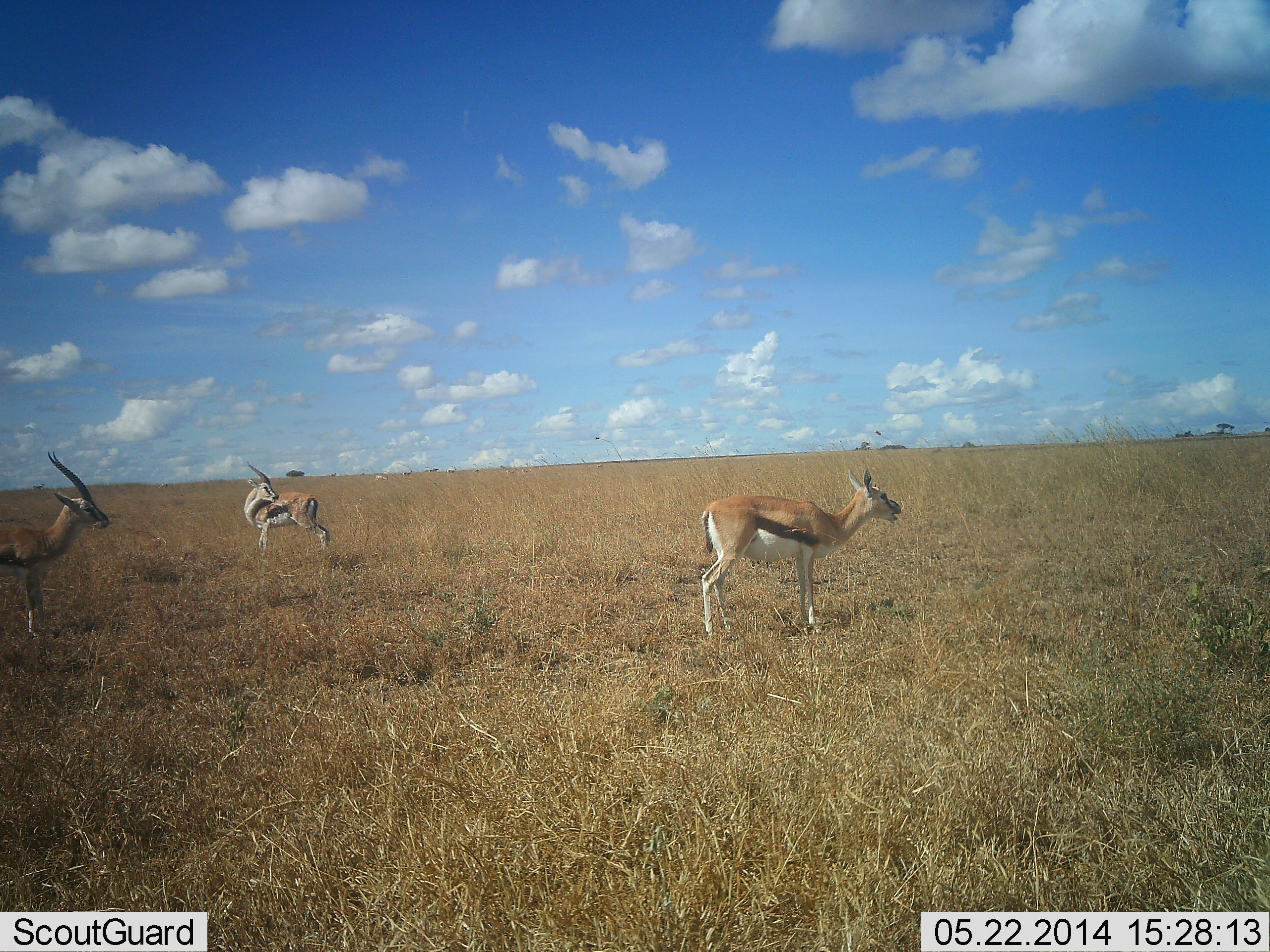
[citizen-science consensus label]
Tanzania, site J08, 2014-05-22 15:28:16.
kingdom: Animalia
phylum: Chordata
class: Mammalia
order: Artiodactyla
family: Bovidae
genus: Eudorcas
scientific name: Eudorcas thomsonii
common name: thomson's gazelle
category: gazellethomsons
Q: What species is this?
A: Gazellethomsons (thomson's gazelle) (Eudorcas thomsonii).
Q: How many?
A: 3.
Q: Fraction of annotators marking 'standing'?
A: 100%.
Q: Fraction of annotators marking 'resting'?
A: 0%.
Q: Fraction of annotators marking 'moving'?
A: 0%.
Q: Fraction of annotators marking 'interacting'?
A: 0%.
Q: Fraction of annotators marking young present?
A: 10%.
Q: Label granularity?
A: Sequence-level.